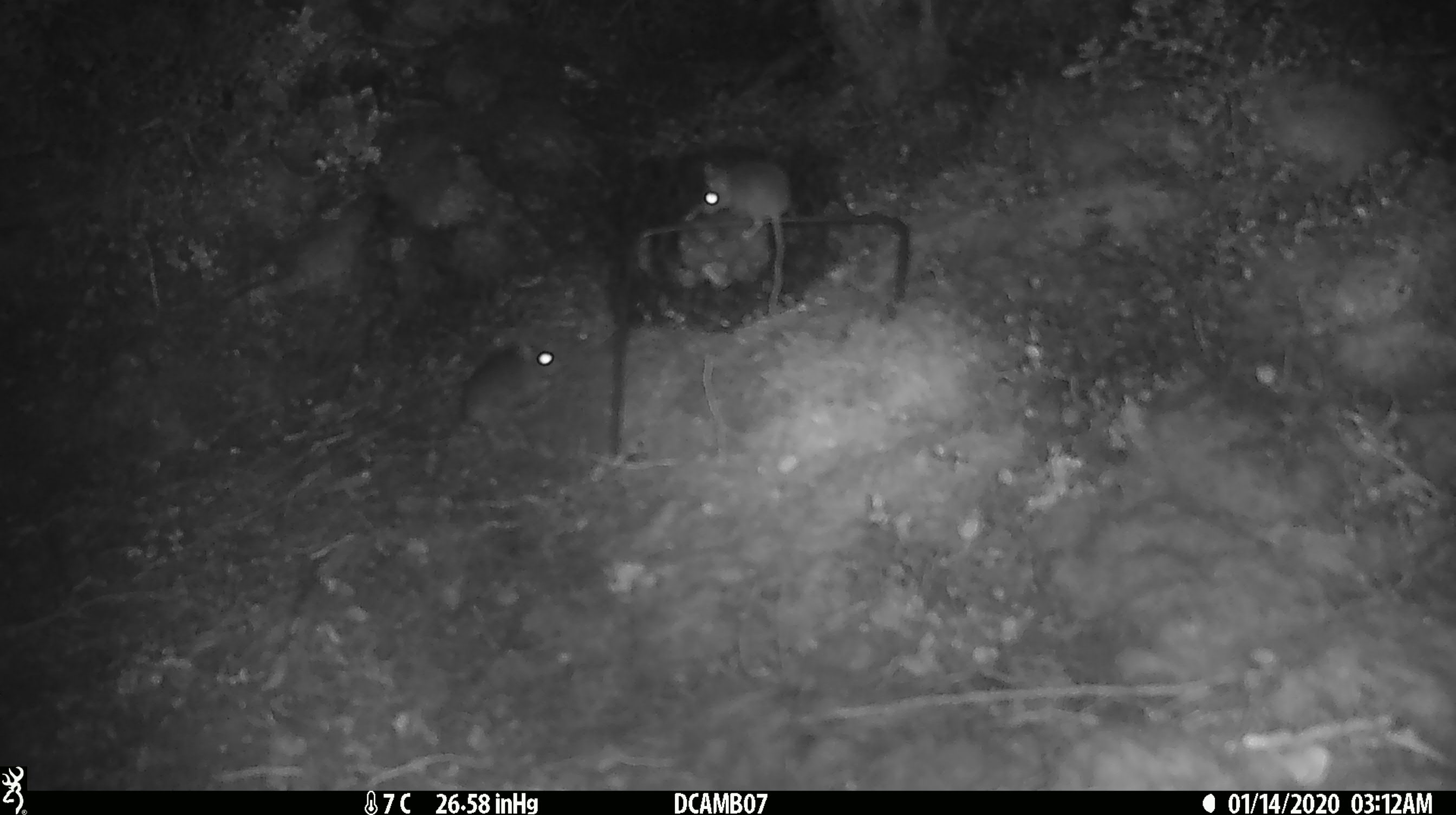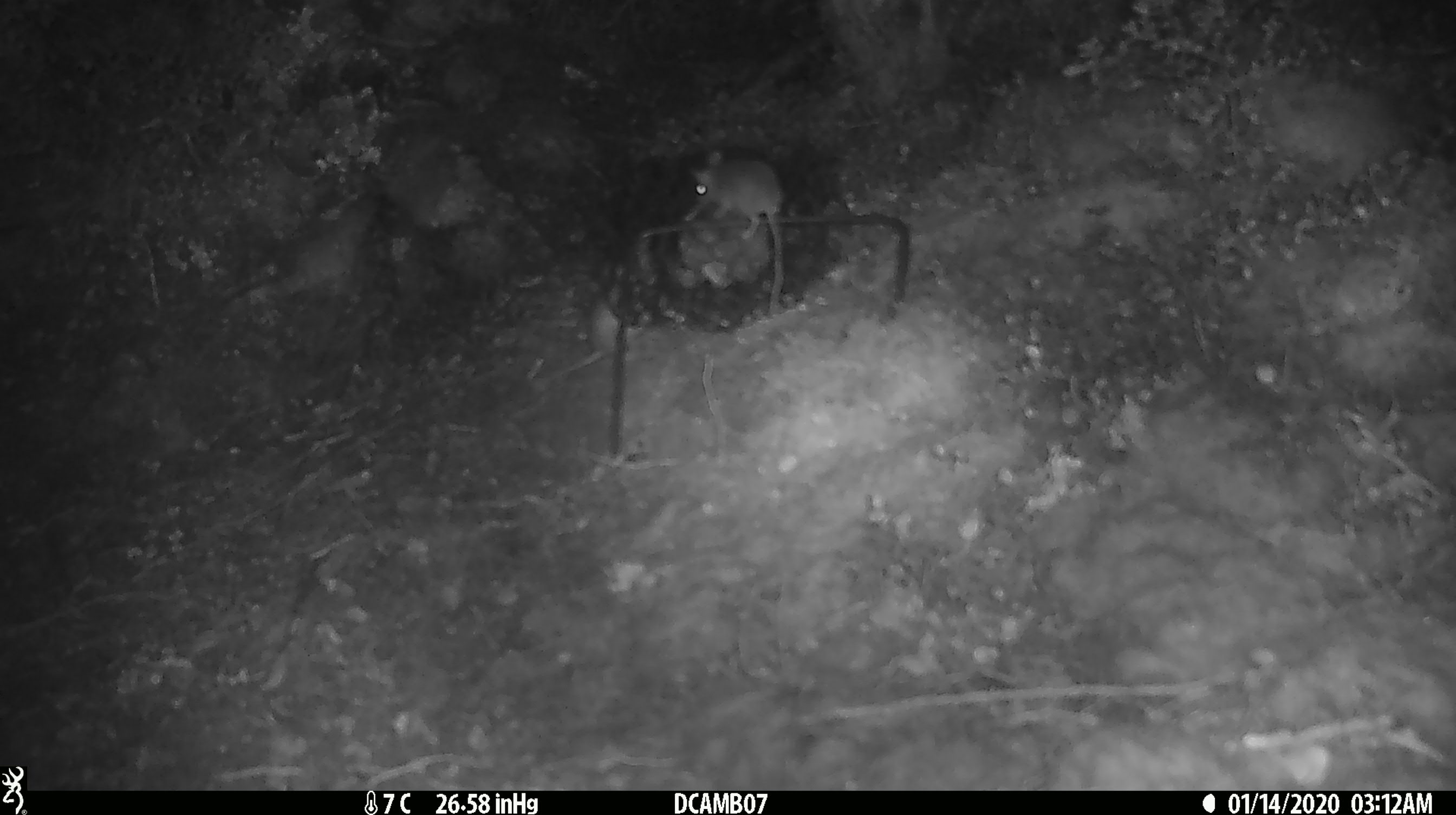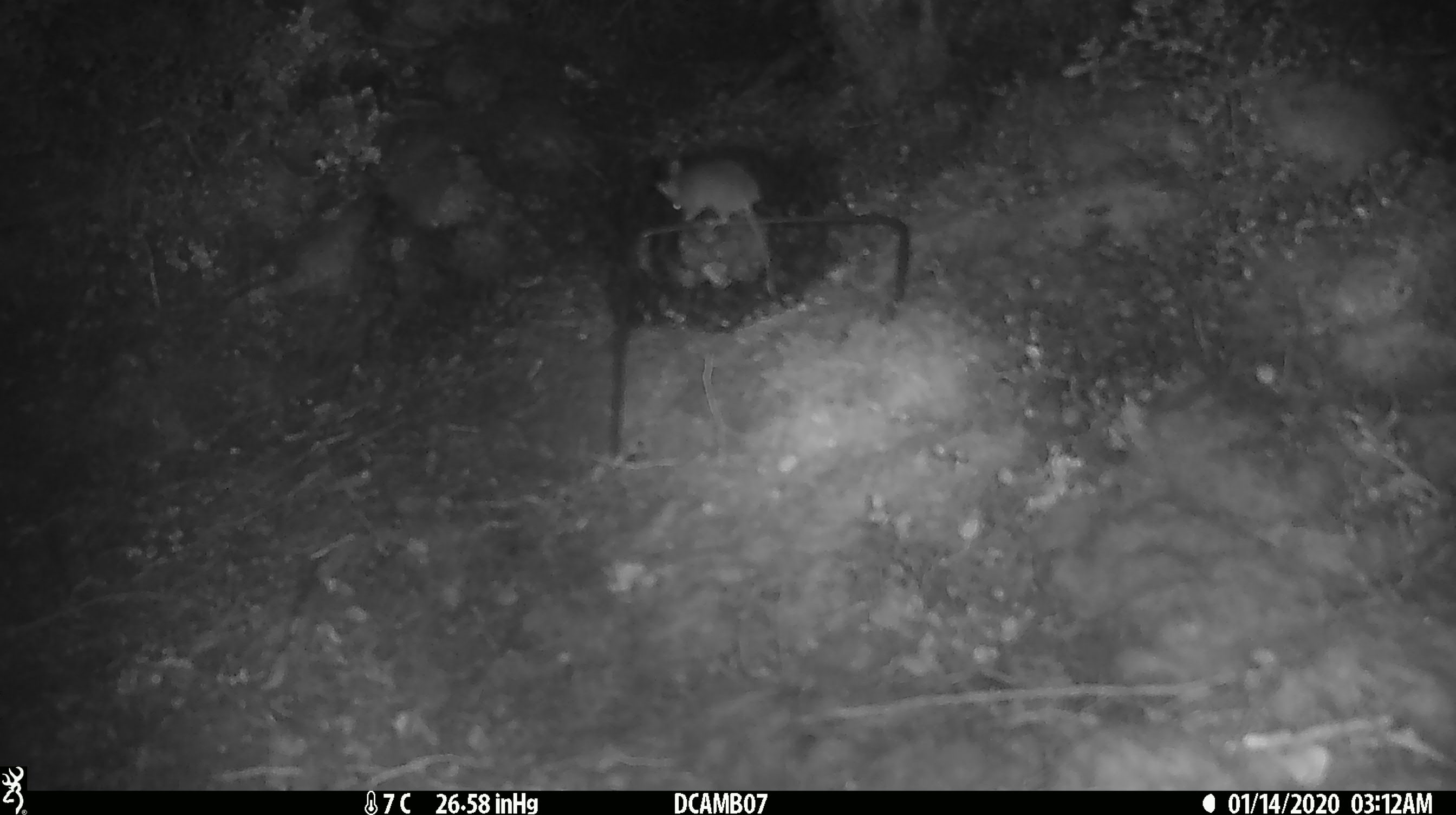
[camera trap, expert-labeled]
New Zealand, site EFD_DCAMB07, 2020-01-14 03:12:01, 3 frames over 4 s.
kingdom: Animalia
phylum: Chordata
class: Mammalia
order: Rodentia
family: Muridae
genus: Mus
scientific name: Mus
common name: mouse